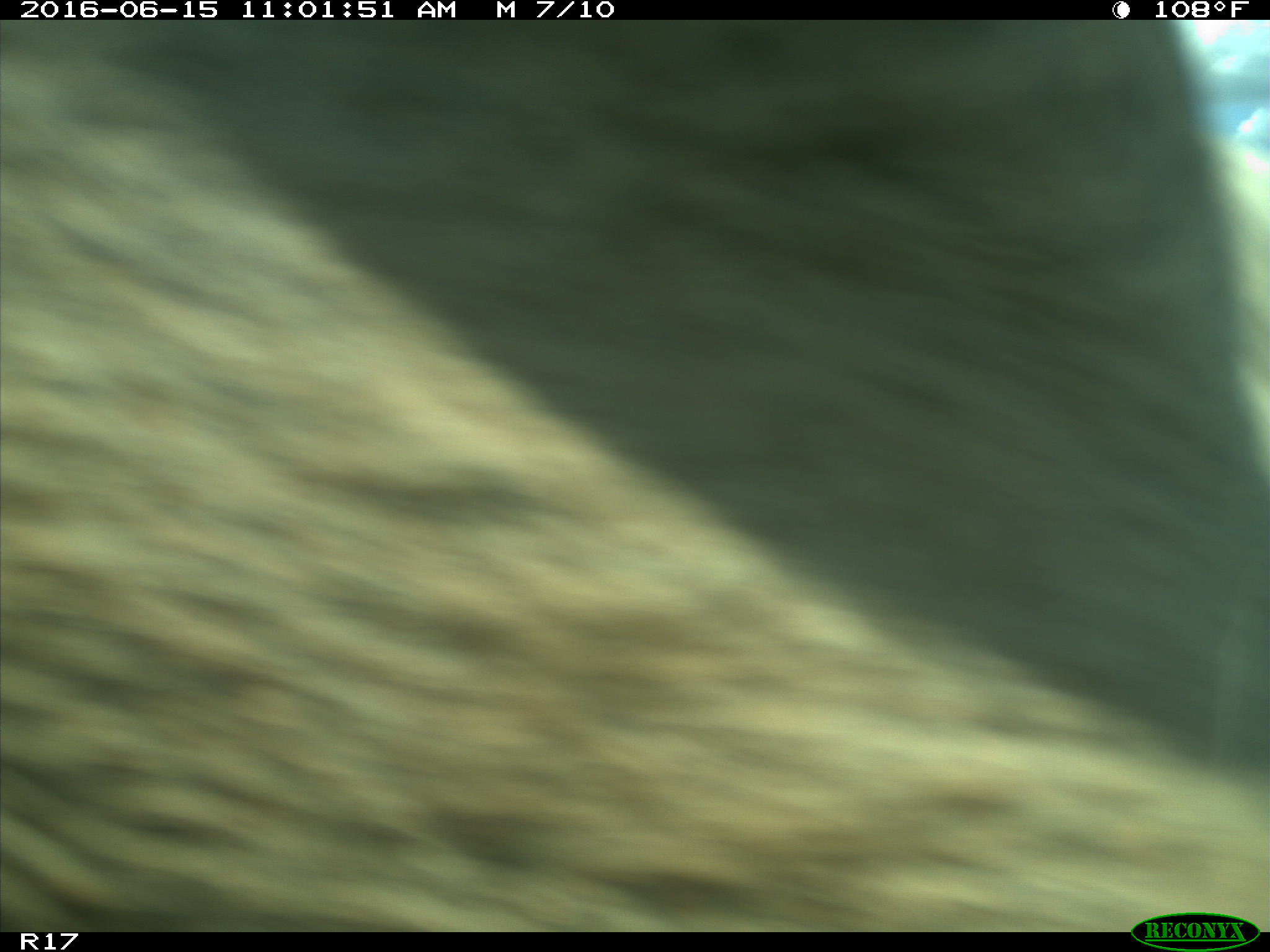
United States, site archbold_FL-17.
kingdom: Animalia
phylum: Chordata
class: Mammalia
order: Artiodactyla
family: Bovidae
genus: Bos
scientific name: Bos taurus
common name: domestic cow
Bos taurus (domestic cow).